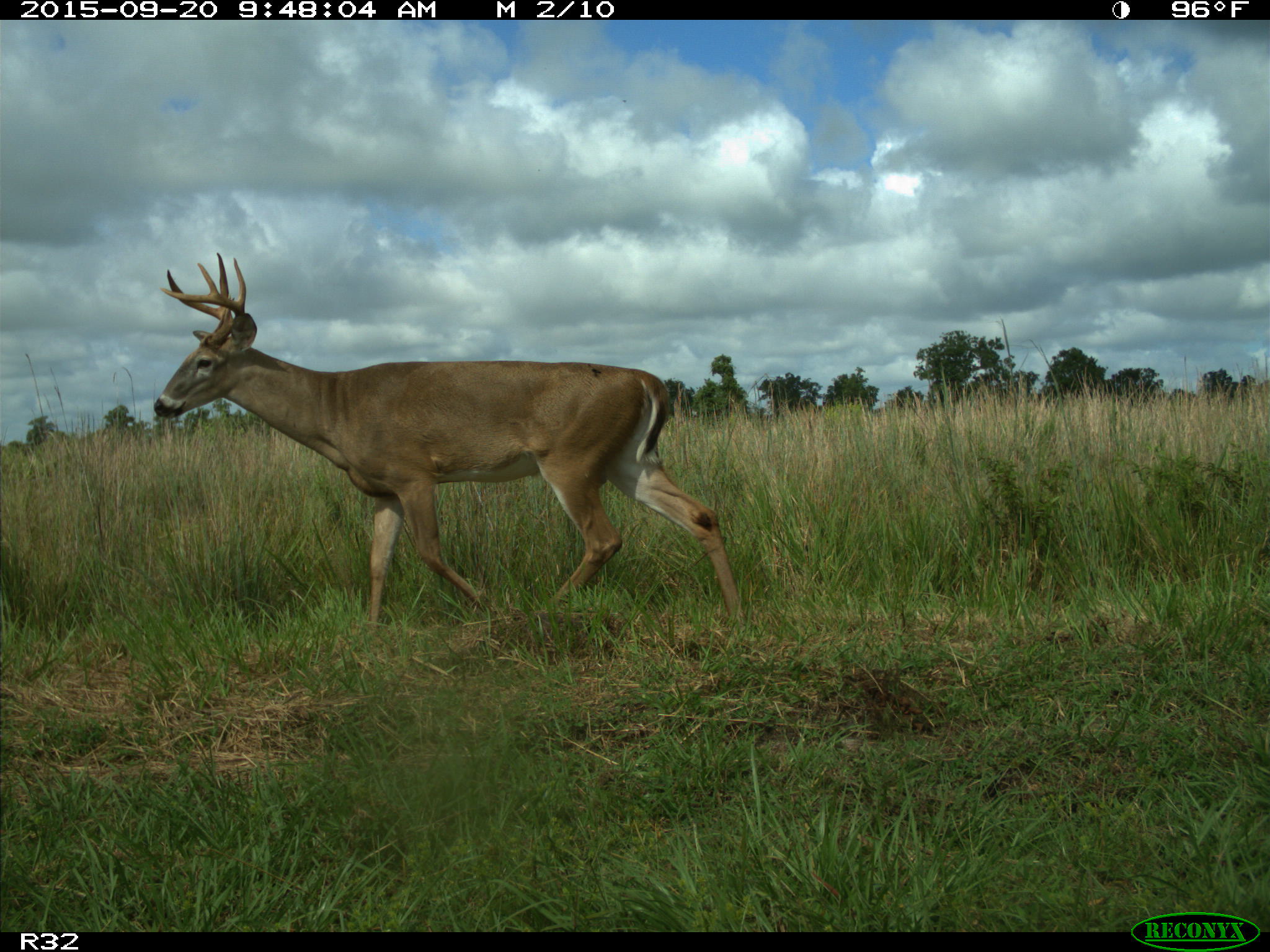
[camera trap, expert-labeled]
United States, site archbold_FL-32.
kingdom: Animalia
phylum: Chordata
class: Mammalia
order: Artiodactyla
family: Cervidae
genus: Odocoileus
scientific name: Odocoileus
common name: deer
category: unidentified deer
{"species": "unidentified deer (deer) (Odocoileus)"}